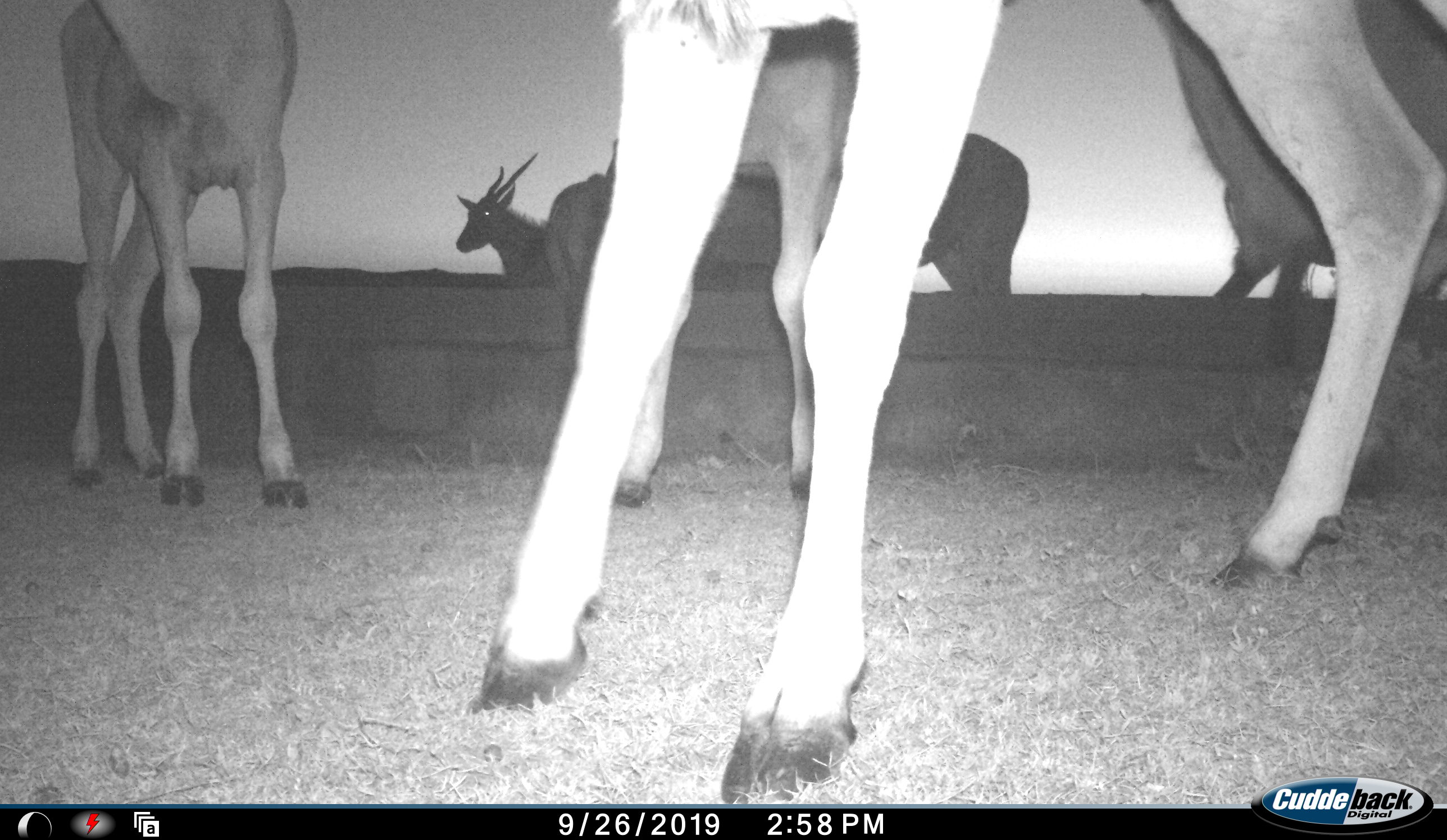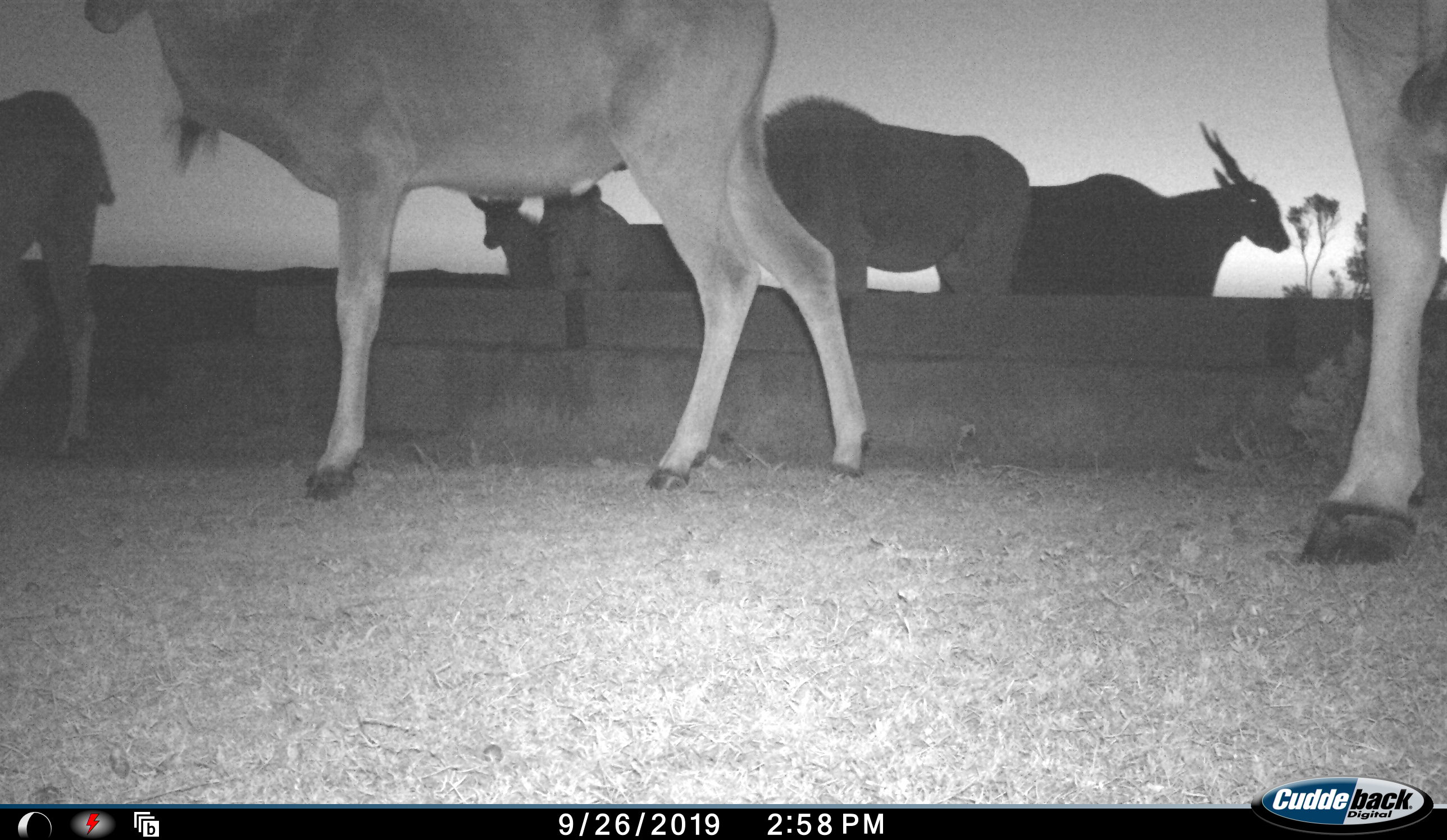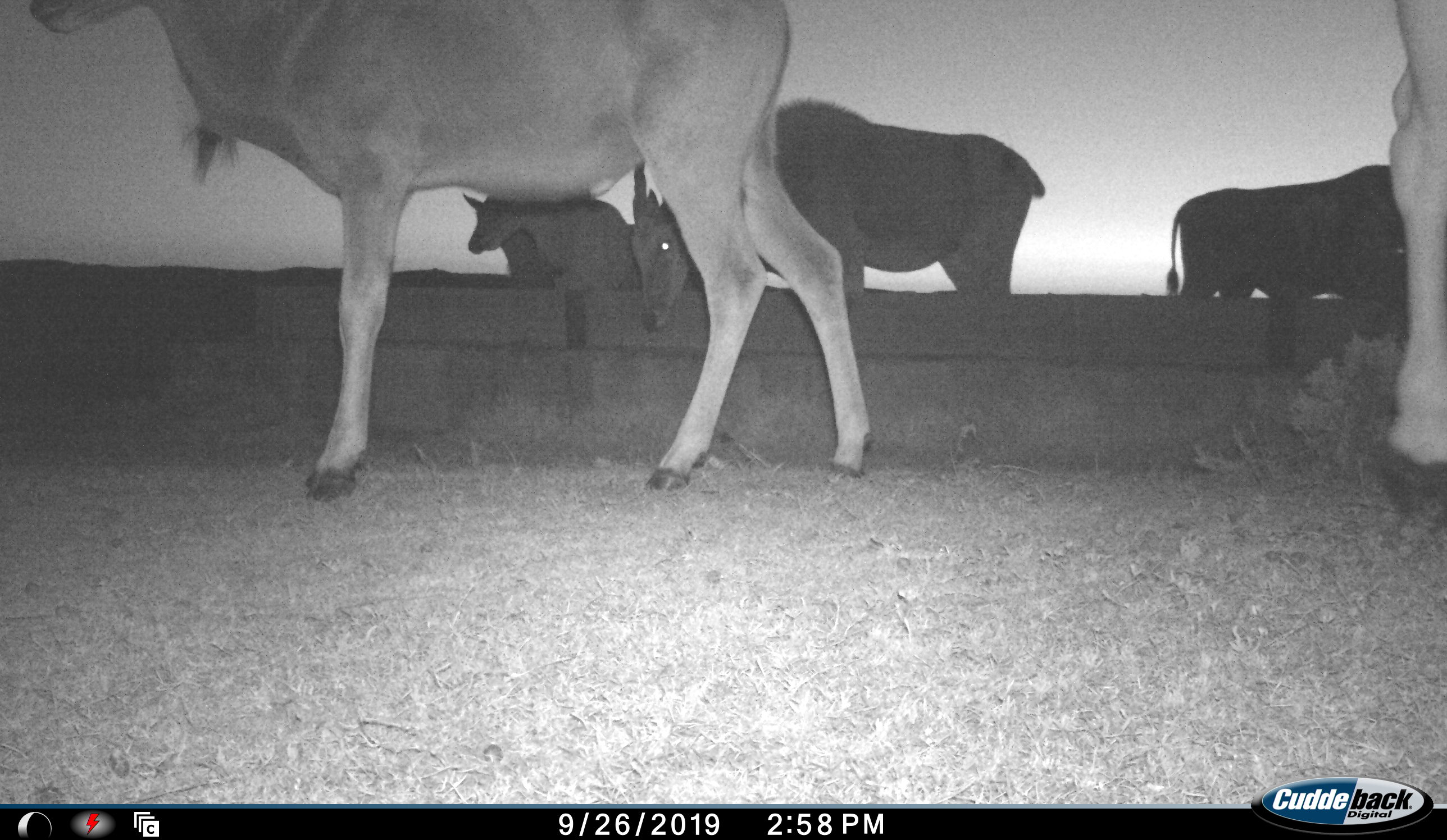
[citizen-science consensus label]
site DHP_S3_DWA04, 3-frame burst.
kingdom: Animalia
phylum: Chordata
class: Mammalia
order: Artiodactyla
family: Bovidae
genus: Tragelaphus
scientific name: Tragelaphus oryx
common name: eland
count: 7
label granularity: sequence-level